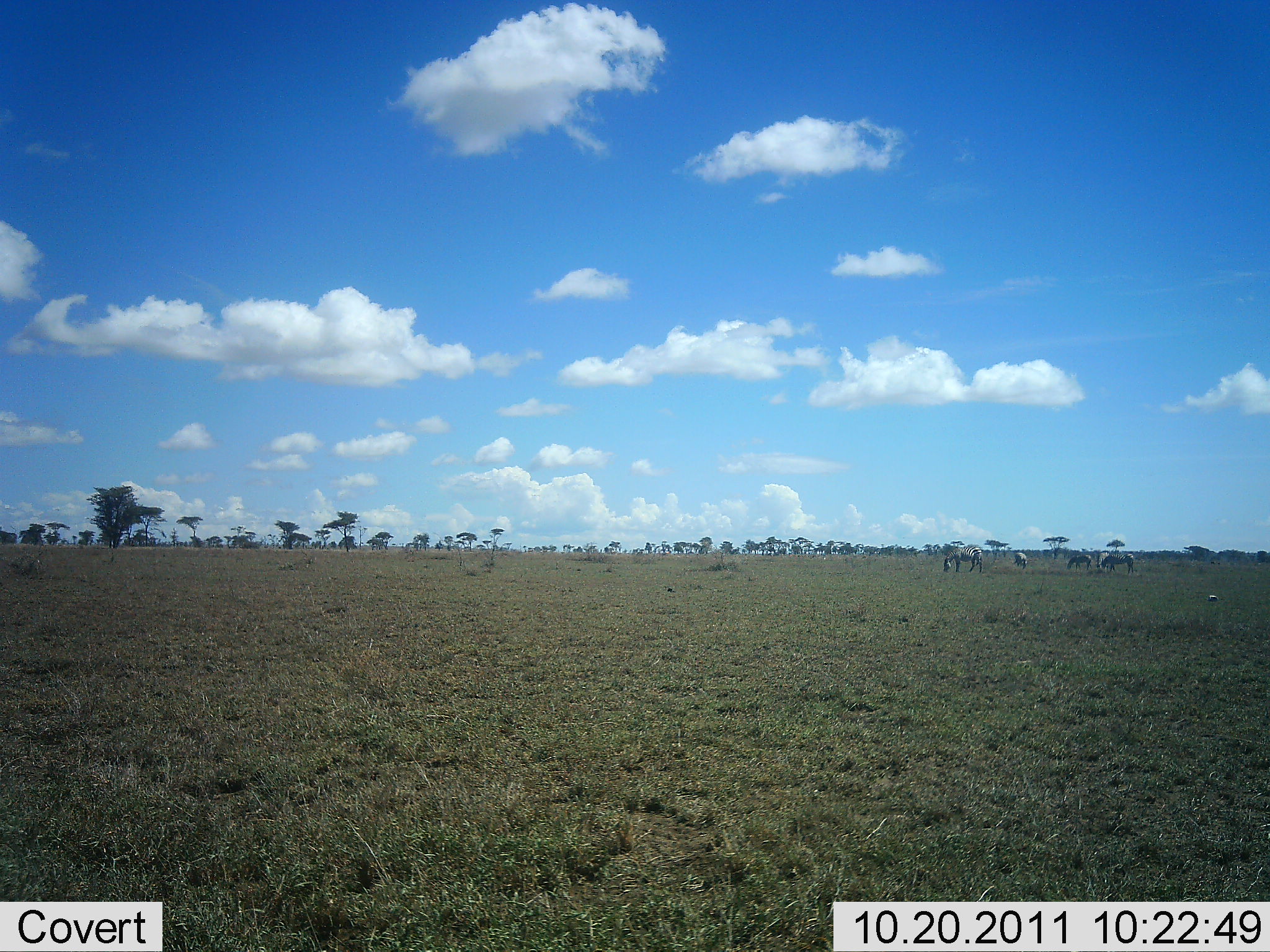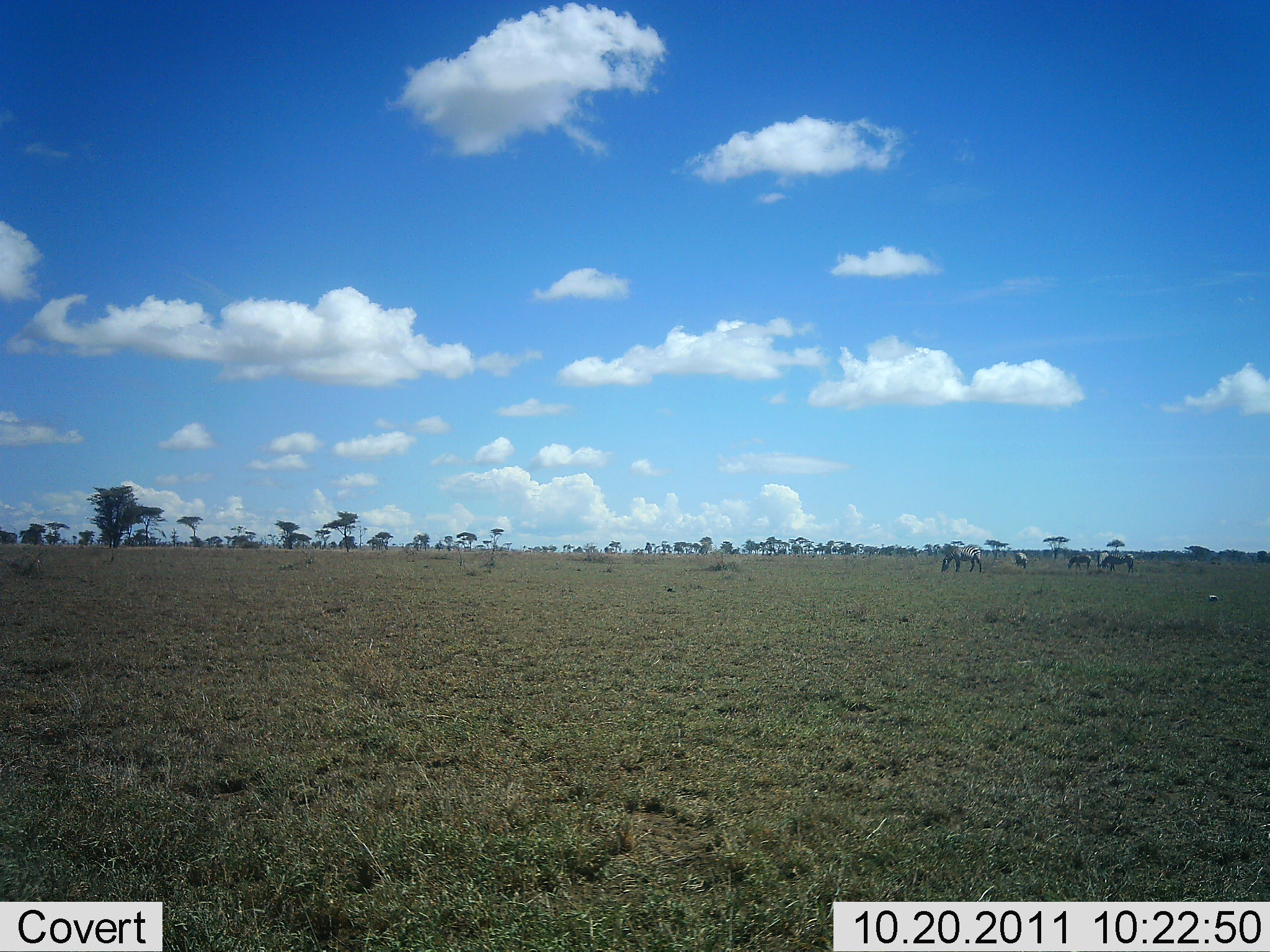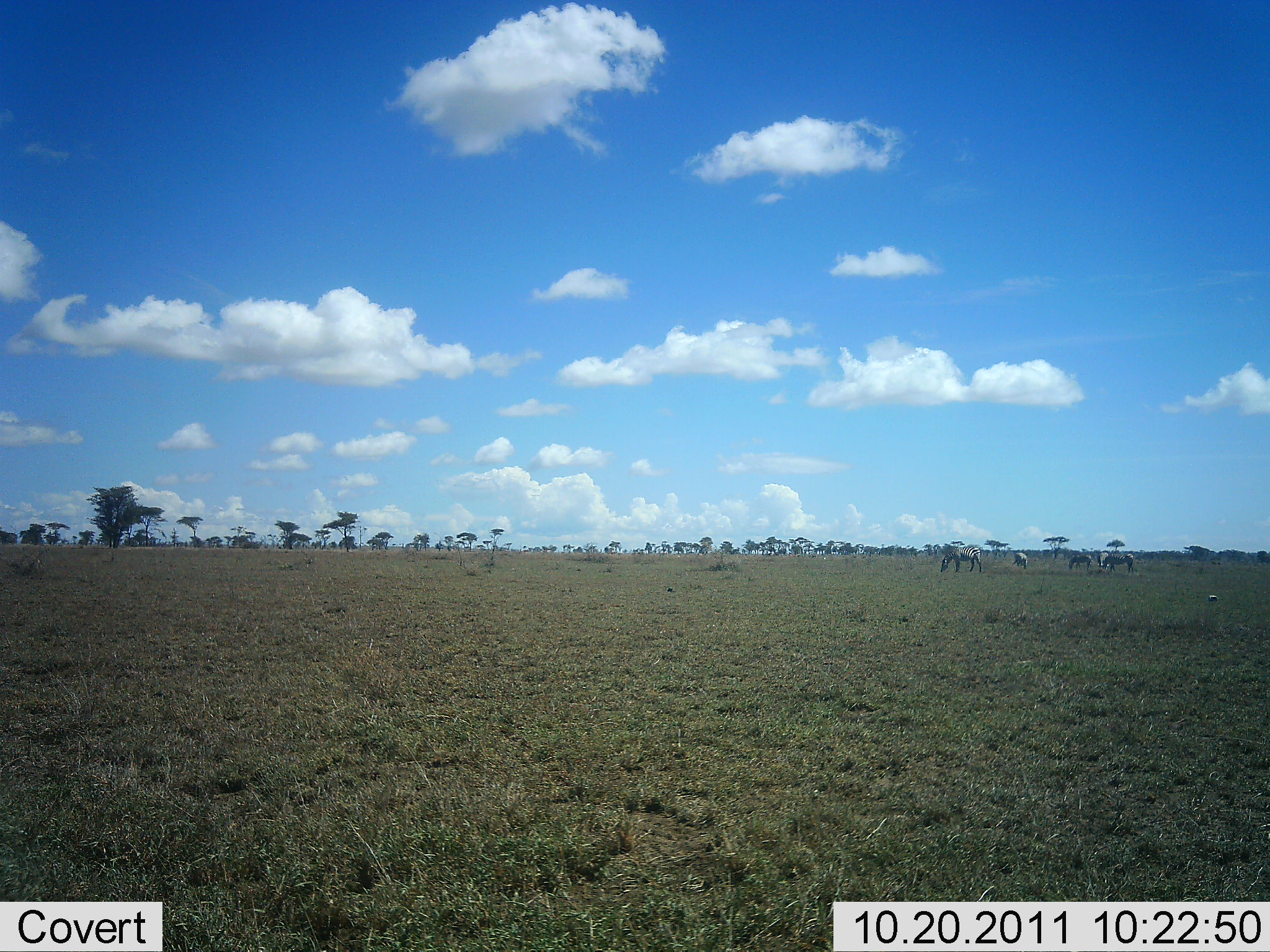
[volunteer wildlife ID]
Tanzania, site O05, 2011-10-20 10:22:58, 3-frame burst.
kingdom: Animalia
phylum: Chordata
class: Mammalia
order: Perissodactyla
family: Equidae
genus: Equus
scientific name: Equus quagga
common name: plains zebra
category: zebra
Zebra (plains zebra) (Equus quagga), count 4. Behavior (volunteer vote fractions): standing 50%, resting 0%, moving 0%, interacting 0%. Young present (vote fraction): 0%. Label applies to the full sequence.